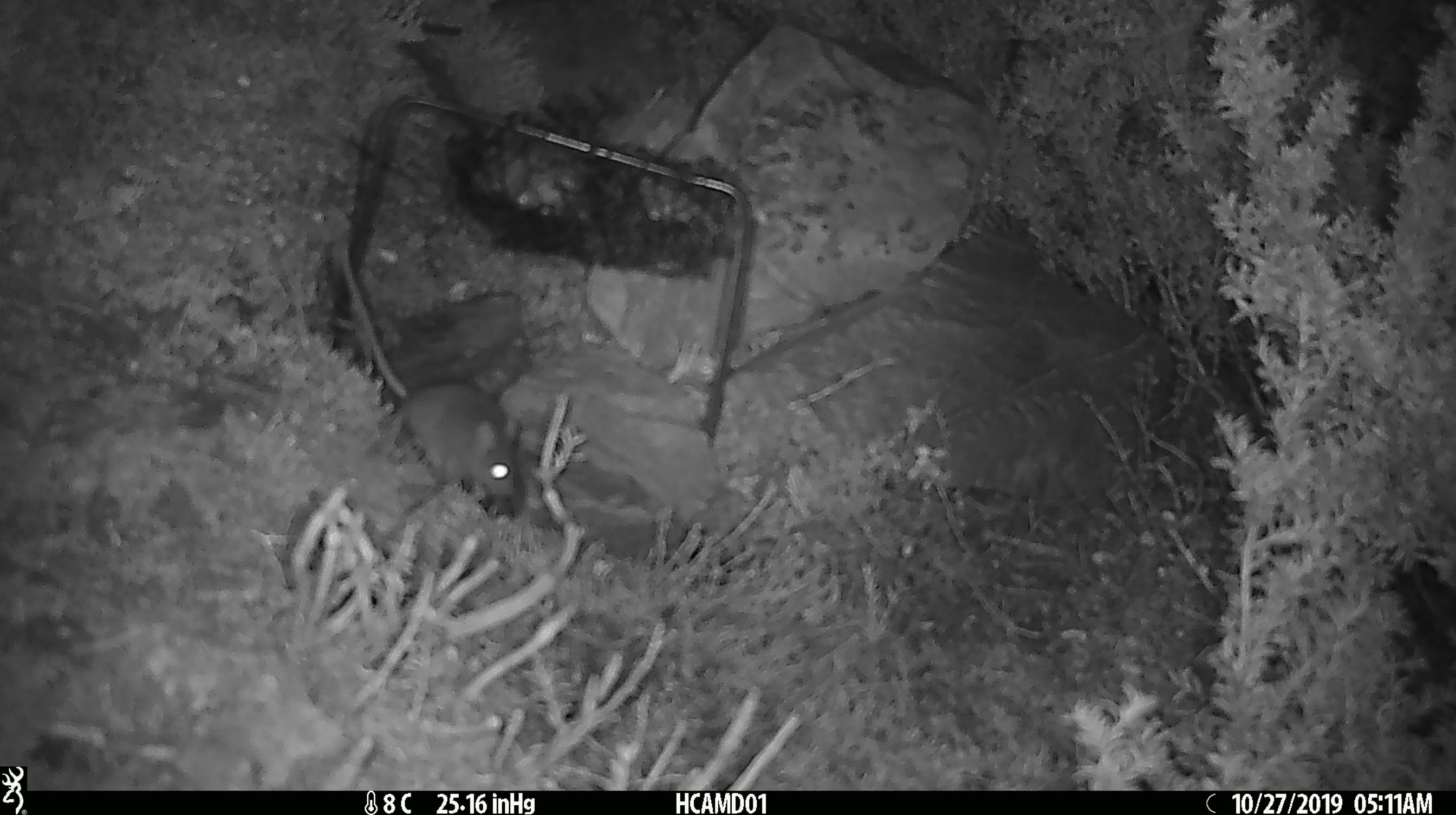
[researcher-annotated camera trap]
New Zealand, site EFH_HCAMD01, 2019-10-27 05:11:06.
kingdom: Animalia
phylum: Chordata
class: Mammalia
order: Rodentia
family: Muridae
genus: Mus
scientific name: Mus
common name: mouse